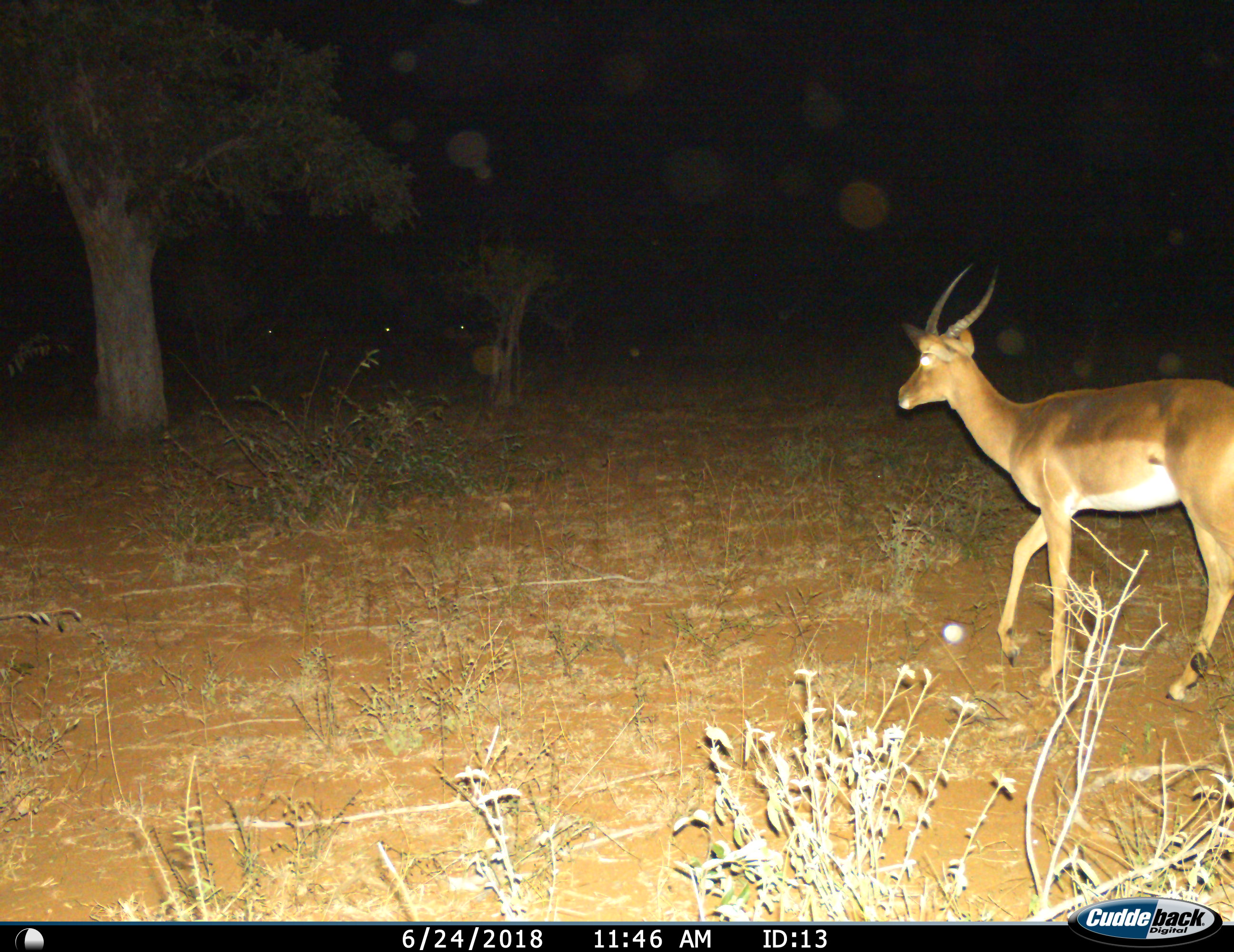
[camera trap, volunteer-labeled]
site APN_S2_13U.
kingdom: Animalia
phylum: Chordata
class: Mammalia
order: Artiodactyla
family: Bovidae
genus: Aepyceros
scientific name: Aepyceros melampus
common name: impala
Impala (Aepyceros melampus), count 1. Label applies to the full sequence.